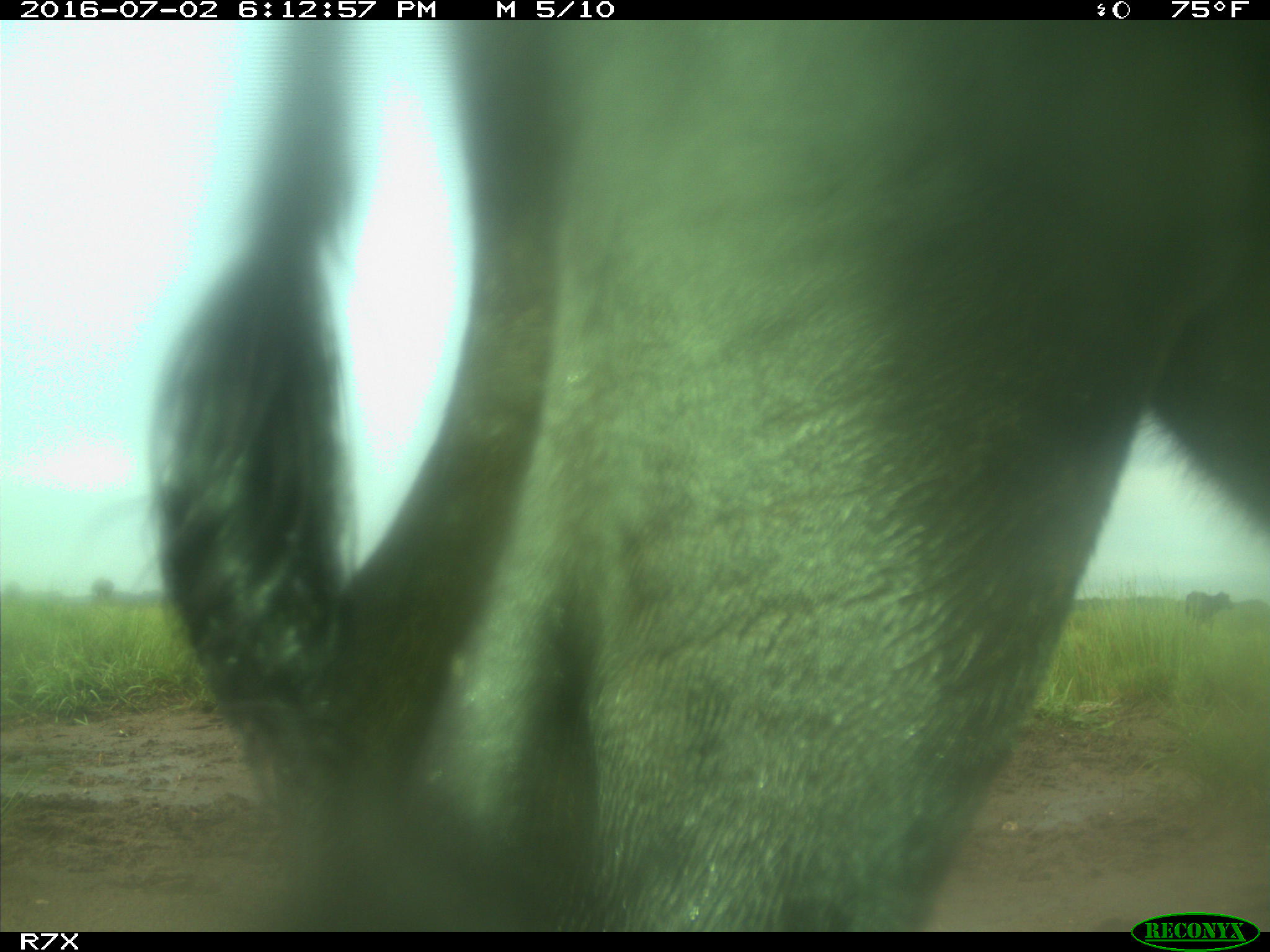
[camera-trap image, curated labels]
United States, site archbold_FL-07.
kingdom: Animalia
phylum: Chordata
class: Mammalia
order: Artiodactyla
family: Bovidae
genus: Bos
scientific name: Bos taurus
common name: domestic cow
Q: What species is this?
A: Bos taurus (domestic cow).